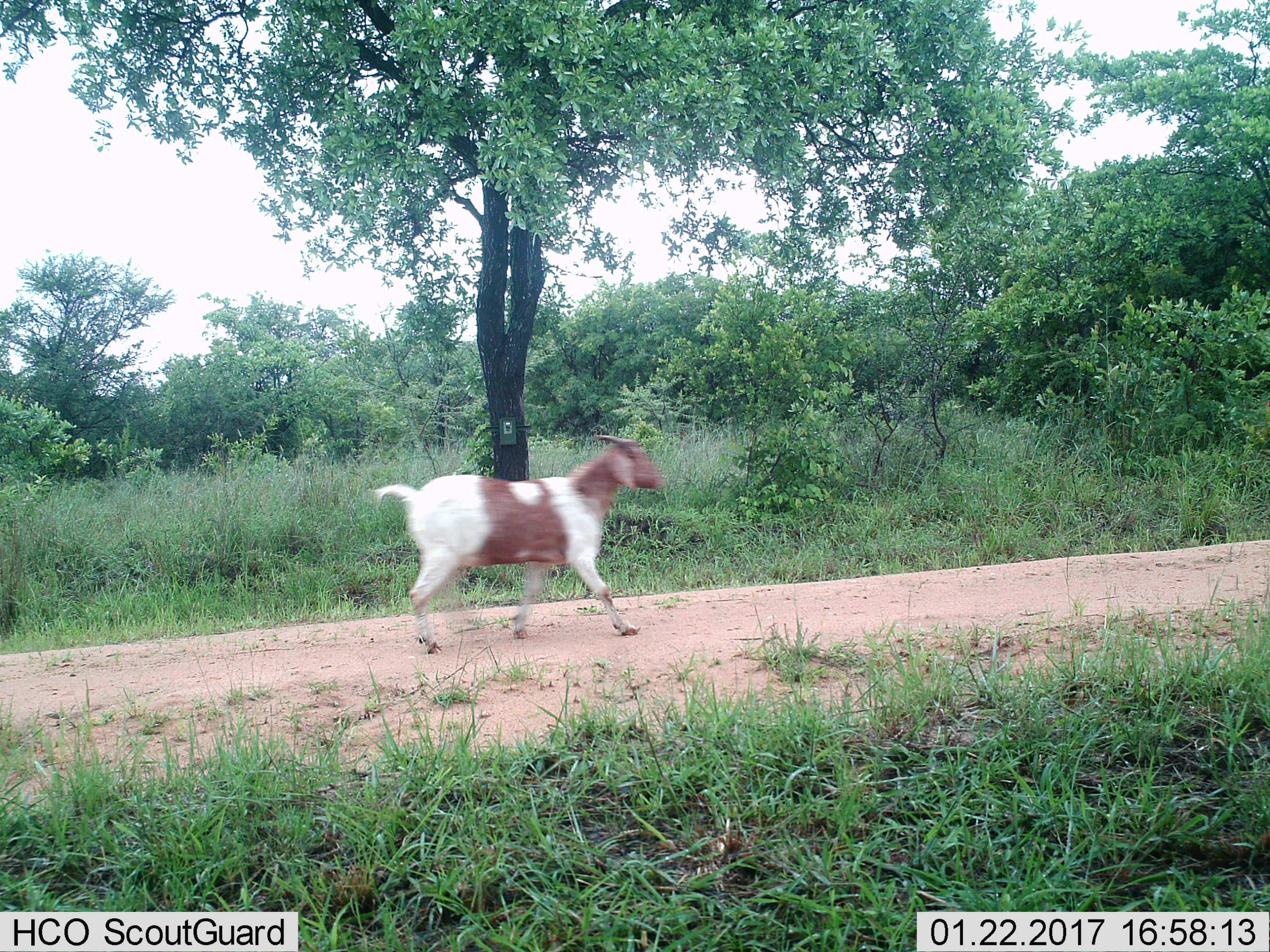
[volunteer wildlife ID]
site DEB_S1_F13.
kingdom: Animalia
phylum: Chordata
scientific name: Vertebrata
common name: domestic animal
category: domesticanimal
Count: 1.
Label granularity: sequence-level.